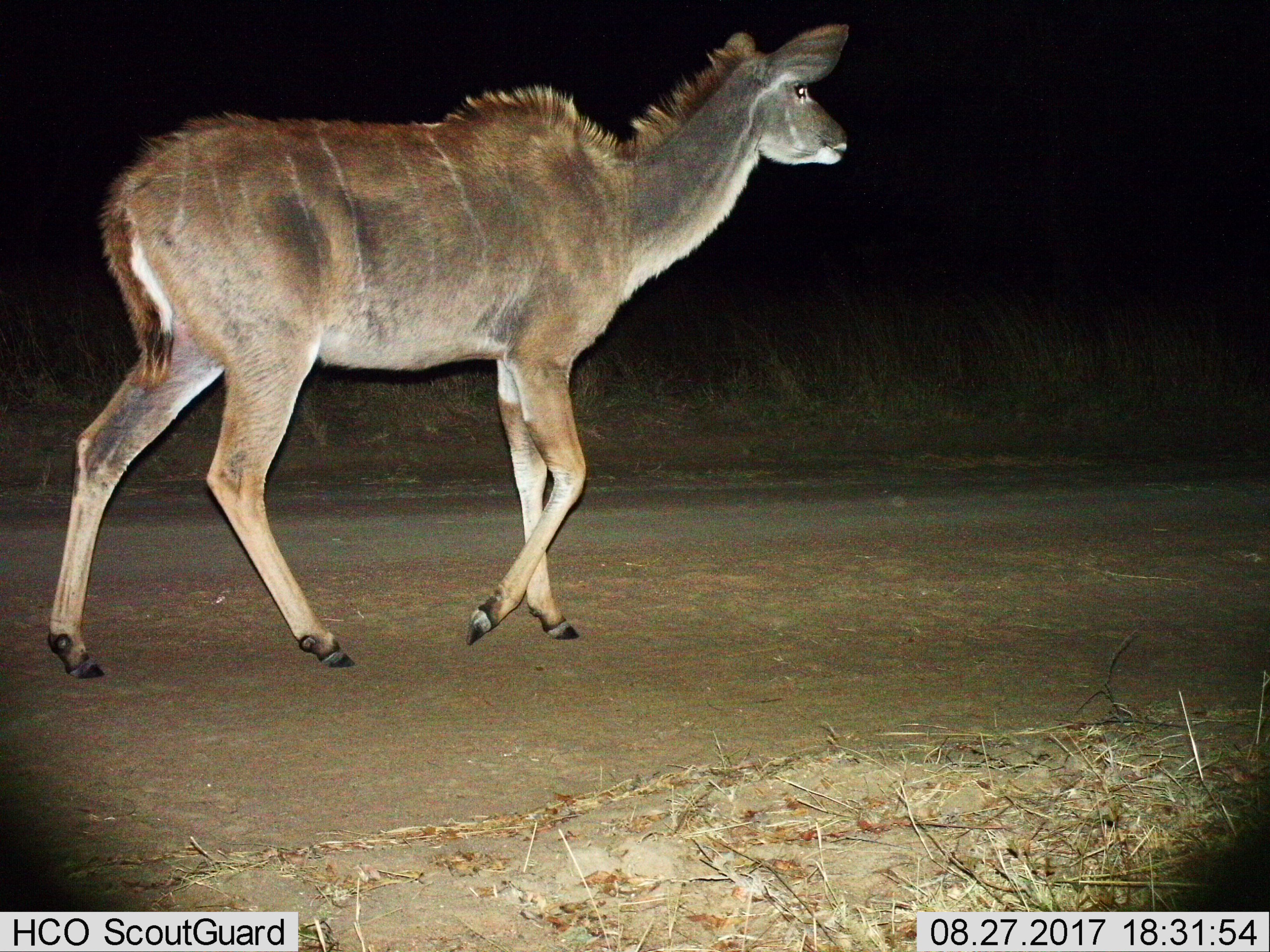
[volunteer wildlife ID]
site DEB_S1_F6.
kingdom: Animalia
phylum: Chordata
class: Mammalia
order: Artiodactyla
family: Bovidae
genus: Tragelaphus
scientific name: Tragelaphus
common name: kudu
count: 1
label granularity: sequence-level